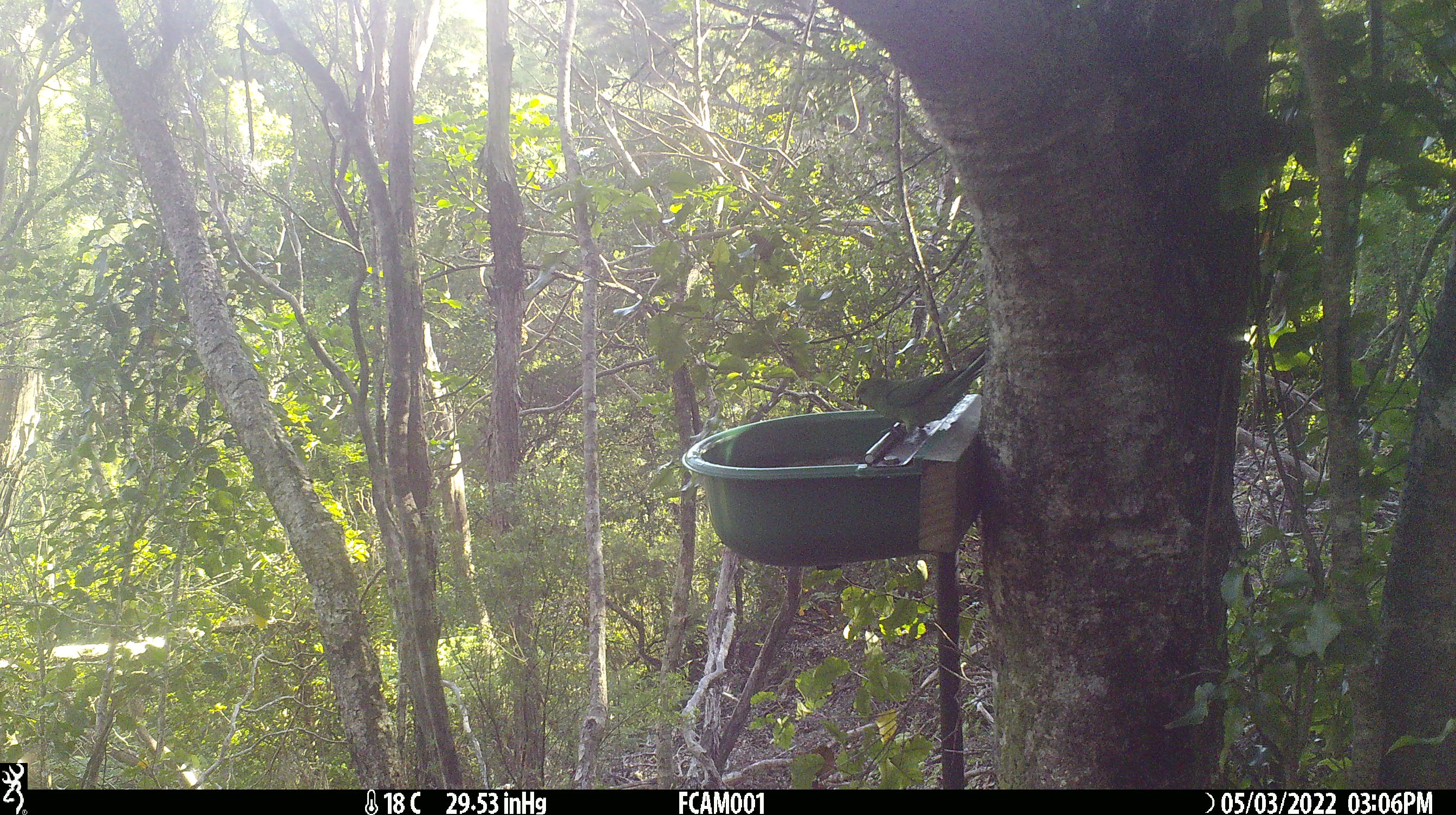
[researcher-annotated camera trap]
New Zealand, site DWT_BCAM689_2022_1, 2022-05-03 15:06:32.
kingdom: Animalia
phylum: Chordata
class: Aves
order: Psittaciformes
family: Psittaculidae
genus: Cyanoramphus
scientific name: Cyanoramphus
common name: parakeet